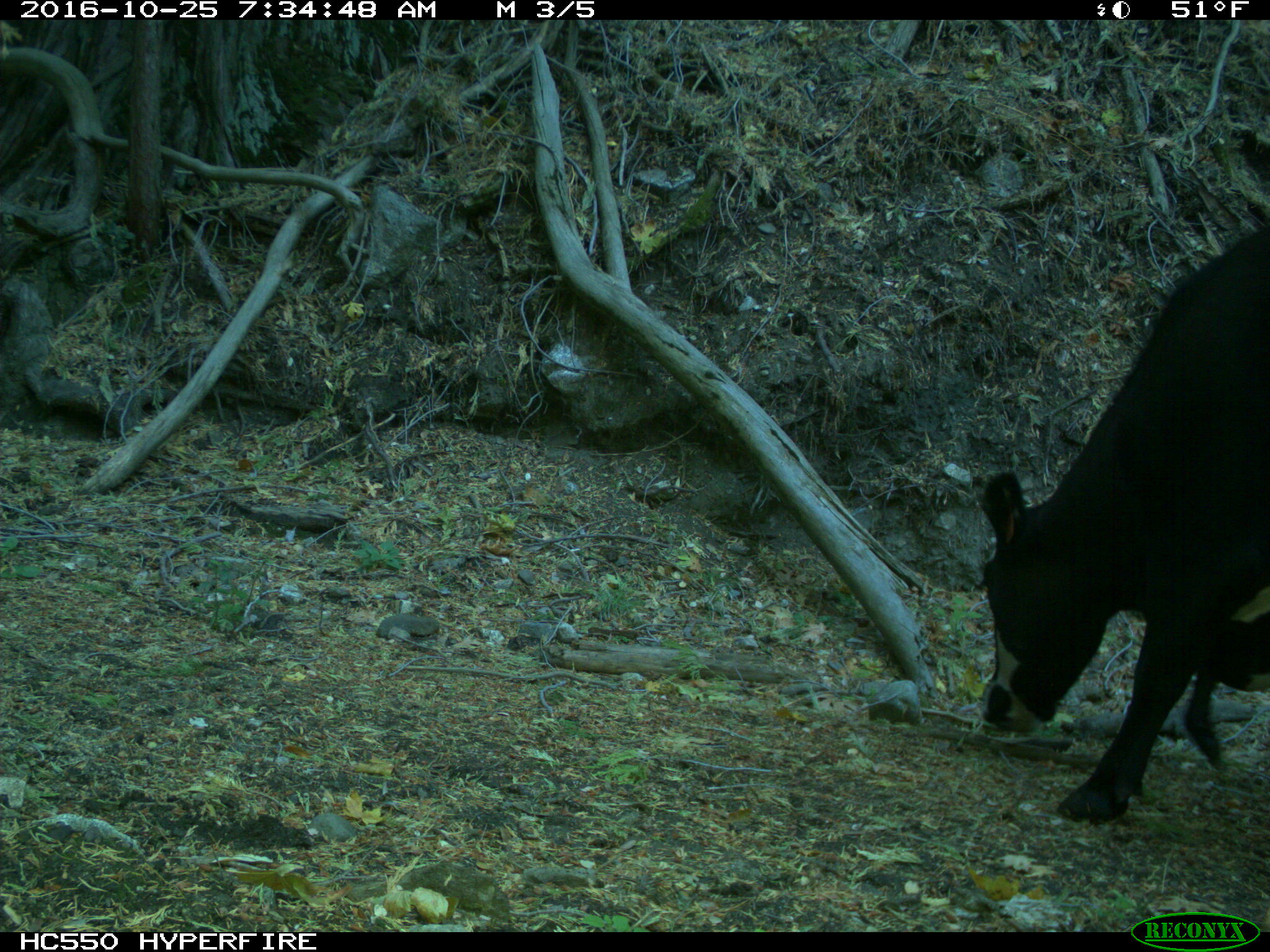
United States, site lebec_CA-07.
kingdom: Animalia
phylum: Chordata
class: Mammalia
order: Artiodactyla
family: Bovidae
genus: Bos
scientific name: Bos taurus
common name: domestic cow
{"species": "Bos taurus (domestic cow)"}